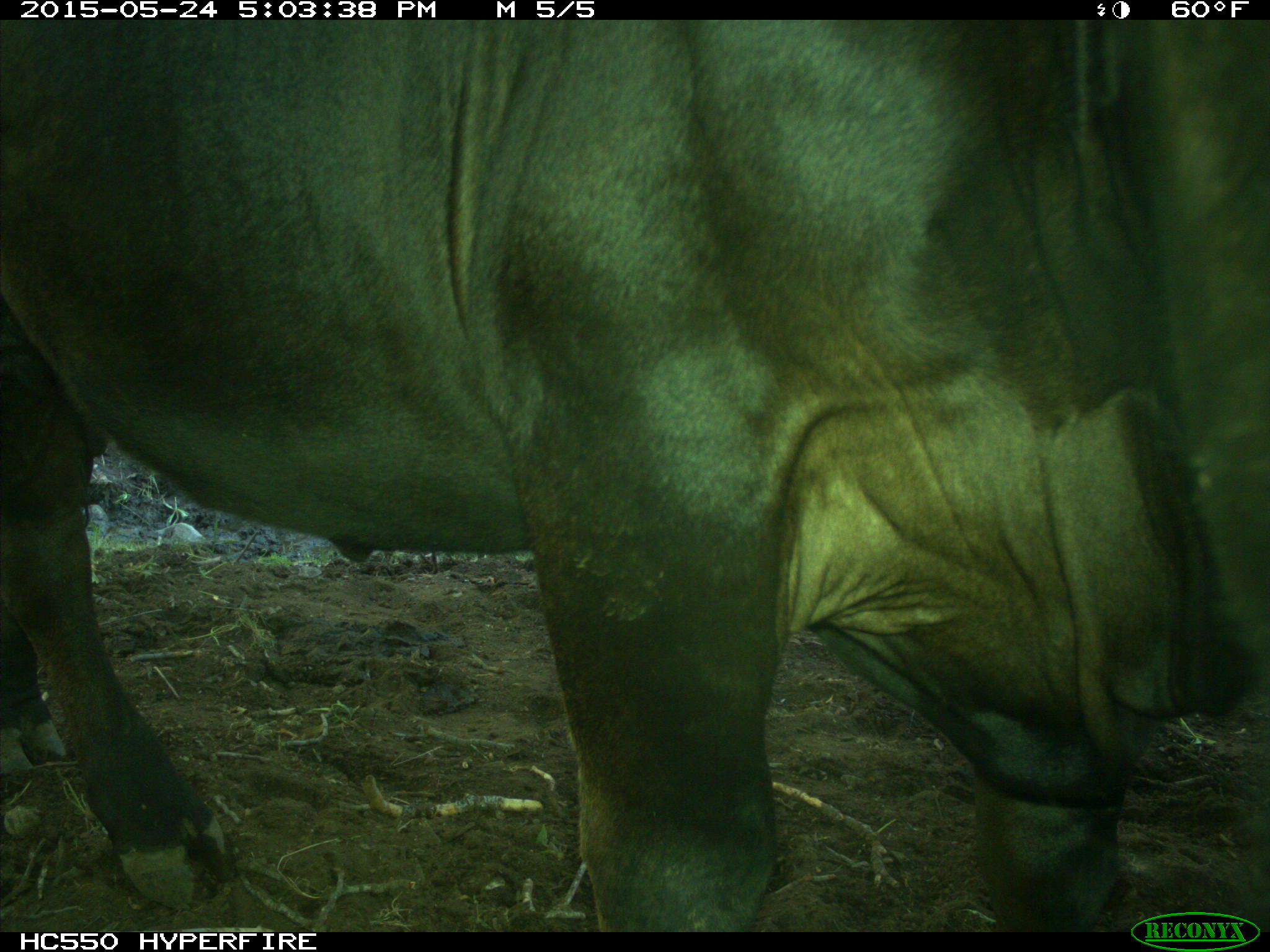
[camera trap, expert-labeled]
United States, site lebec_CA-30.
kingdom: Animalia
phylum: Chordata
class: Mammalia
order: Artiodactyla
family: Bovidae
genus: Bos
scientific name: Bos taurus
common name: domestic cow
Bos taurus (domestic cow).